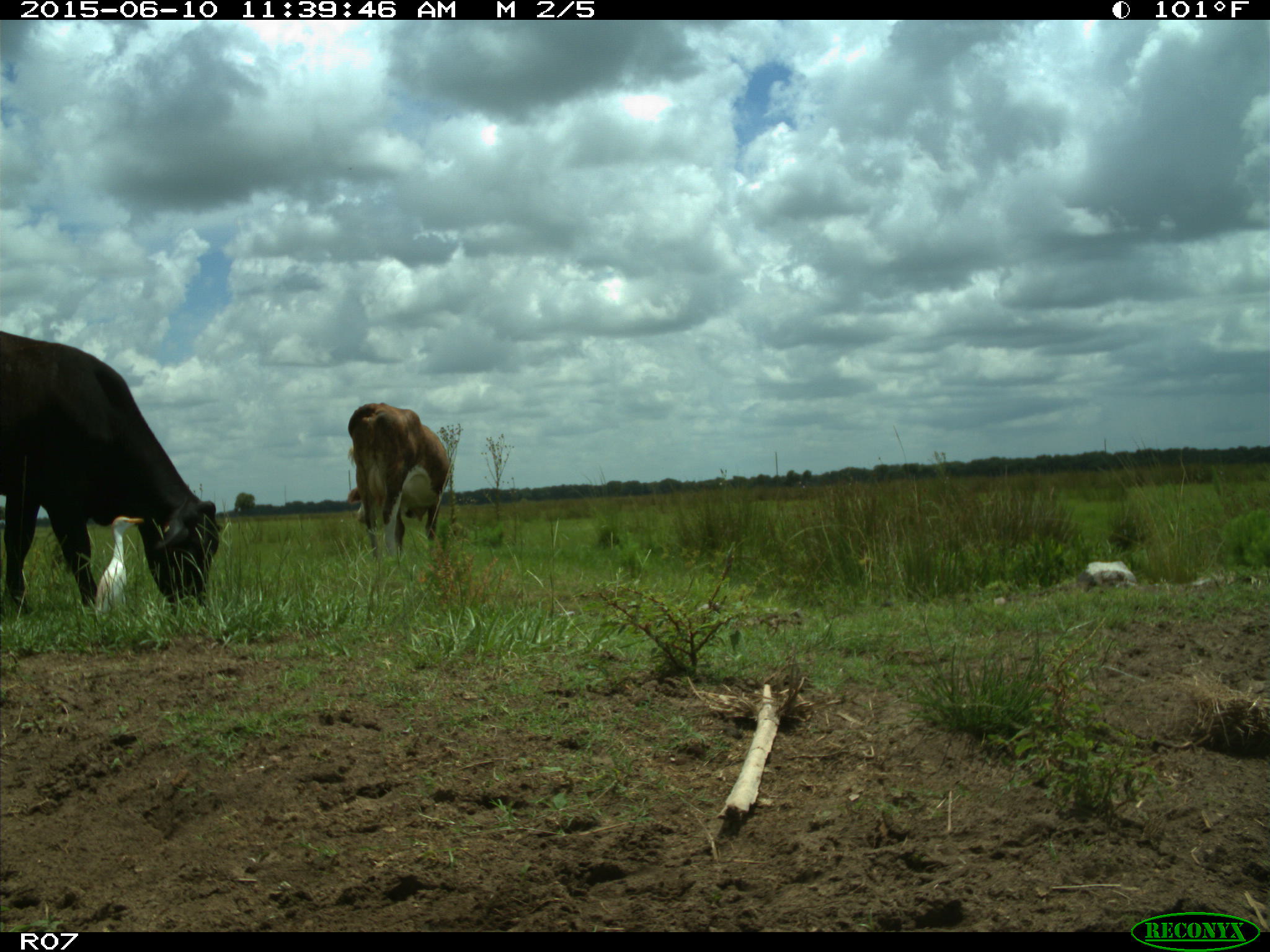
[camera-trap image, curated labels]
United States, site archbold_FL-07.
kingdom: Animalia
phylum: Chordata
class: Mammalia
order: Artiodactyla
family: Bovidae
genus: Bos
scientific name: Bos taurus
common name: domestic cow